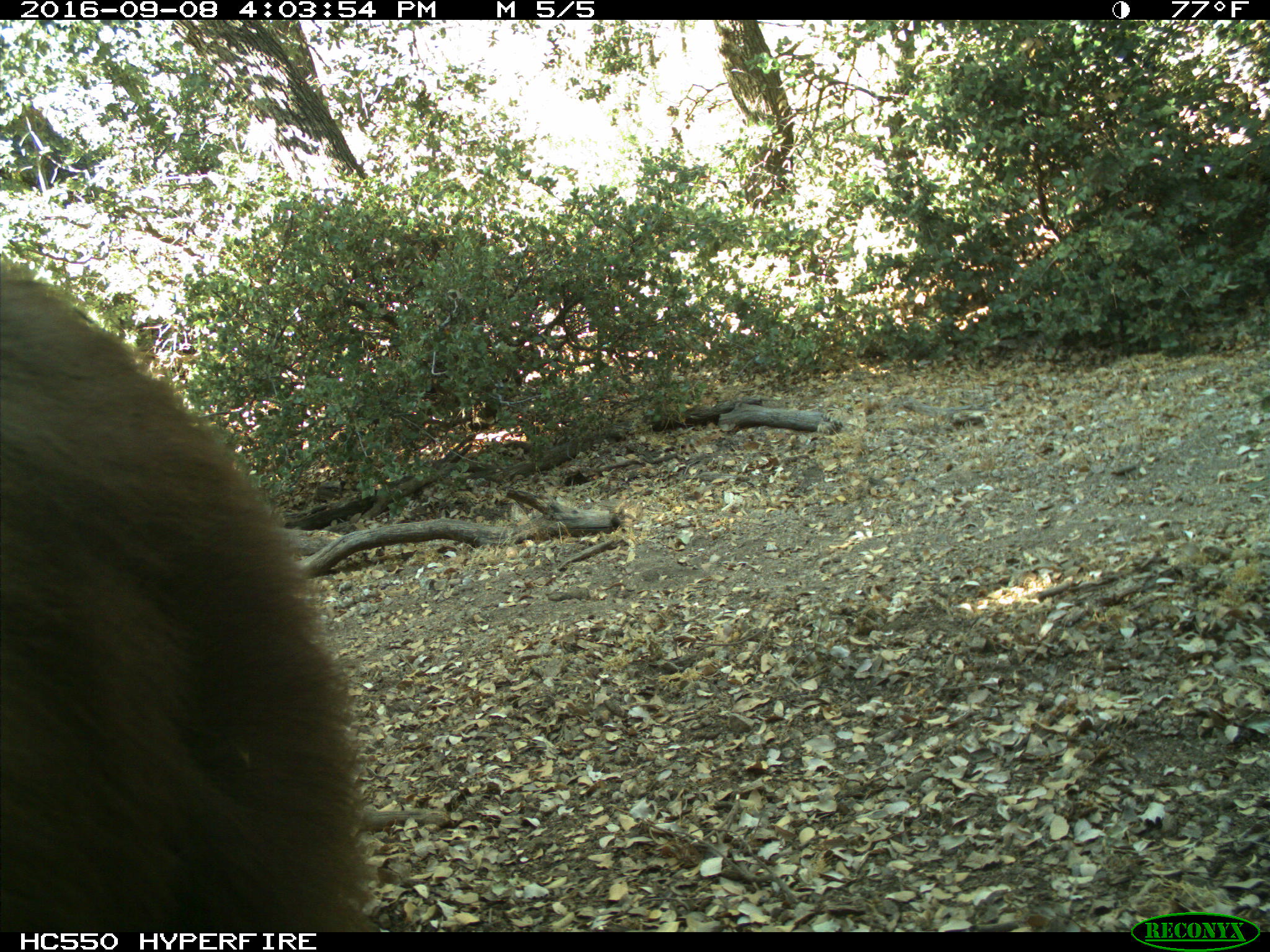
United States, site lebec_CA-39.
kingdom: Animalia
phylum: Chordata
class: Mammalia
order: Carnivora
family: Ursidae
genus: Ursus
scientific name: Ursus americanus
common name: american black bear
Ursus americanus (american black bear).